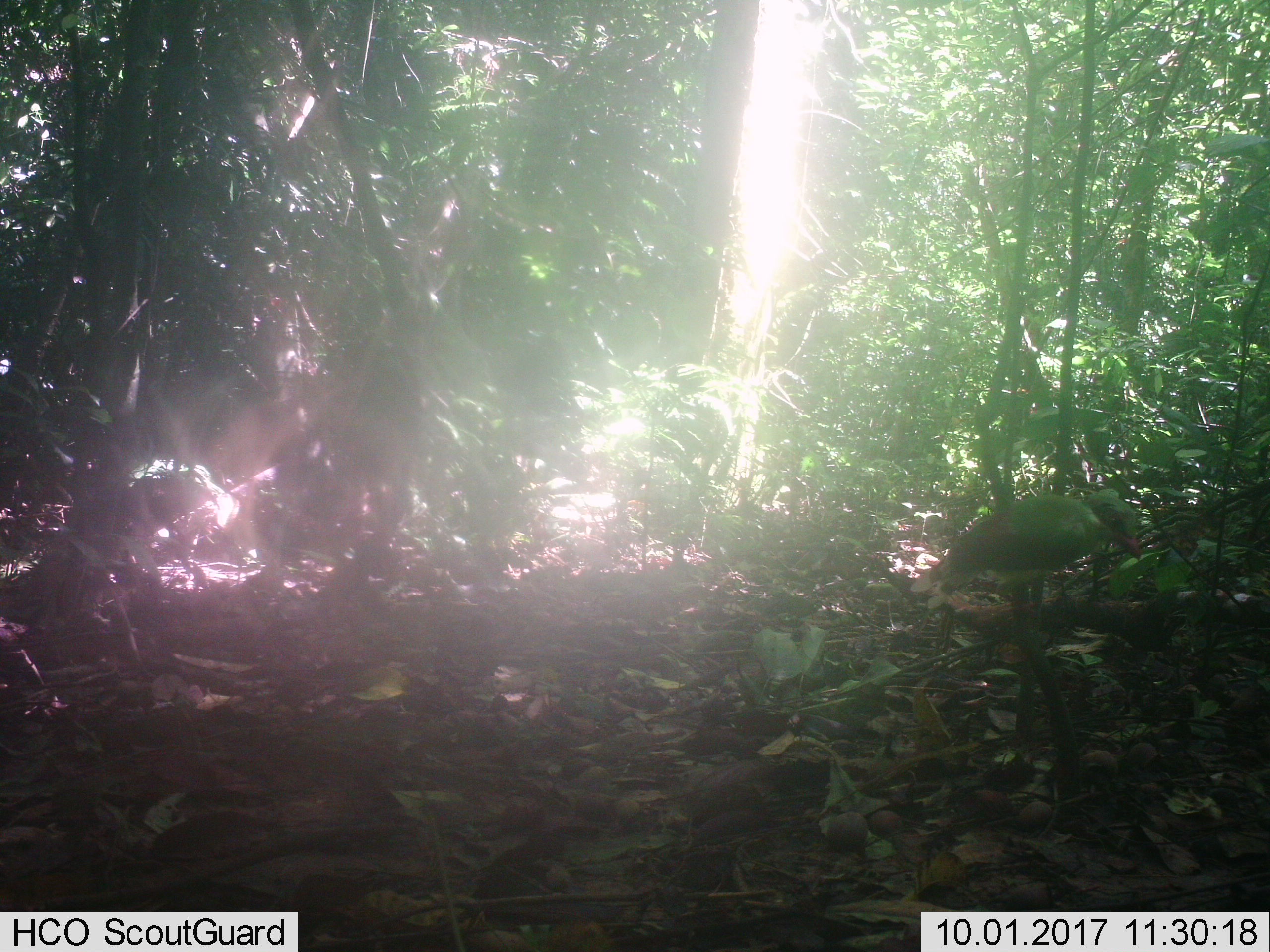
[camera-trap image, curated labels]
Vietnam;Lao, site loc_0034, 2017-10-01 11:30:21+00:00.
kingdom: Animalia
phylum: Chordata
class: Aves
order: Passeriformes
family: Corvidae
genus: Cissa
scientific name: Cissa chinensis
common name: common green magpie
Common green magpie (Cissa chinensis). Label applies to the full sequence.